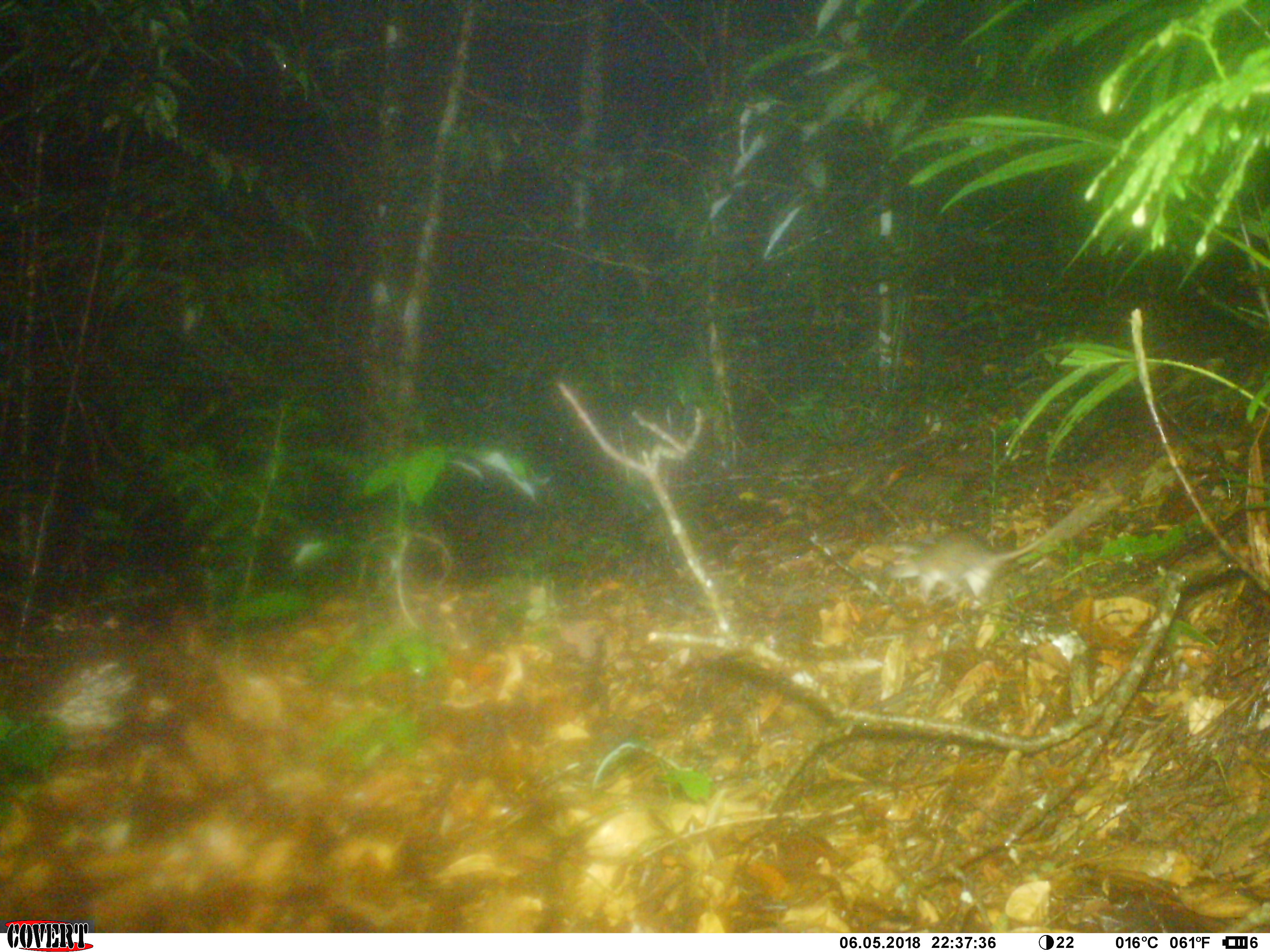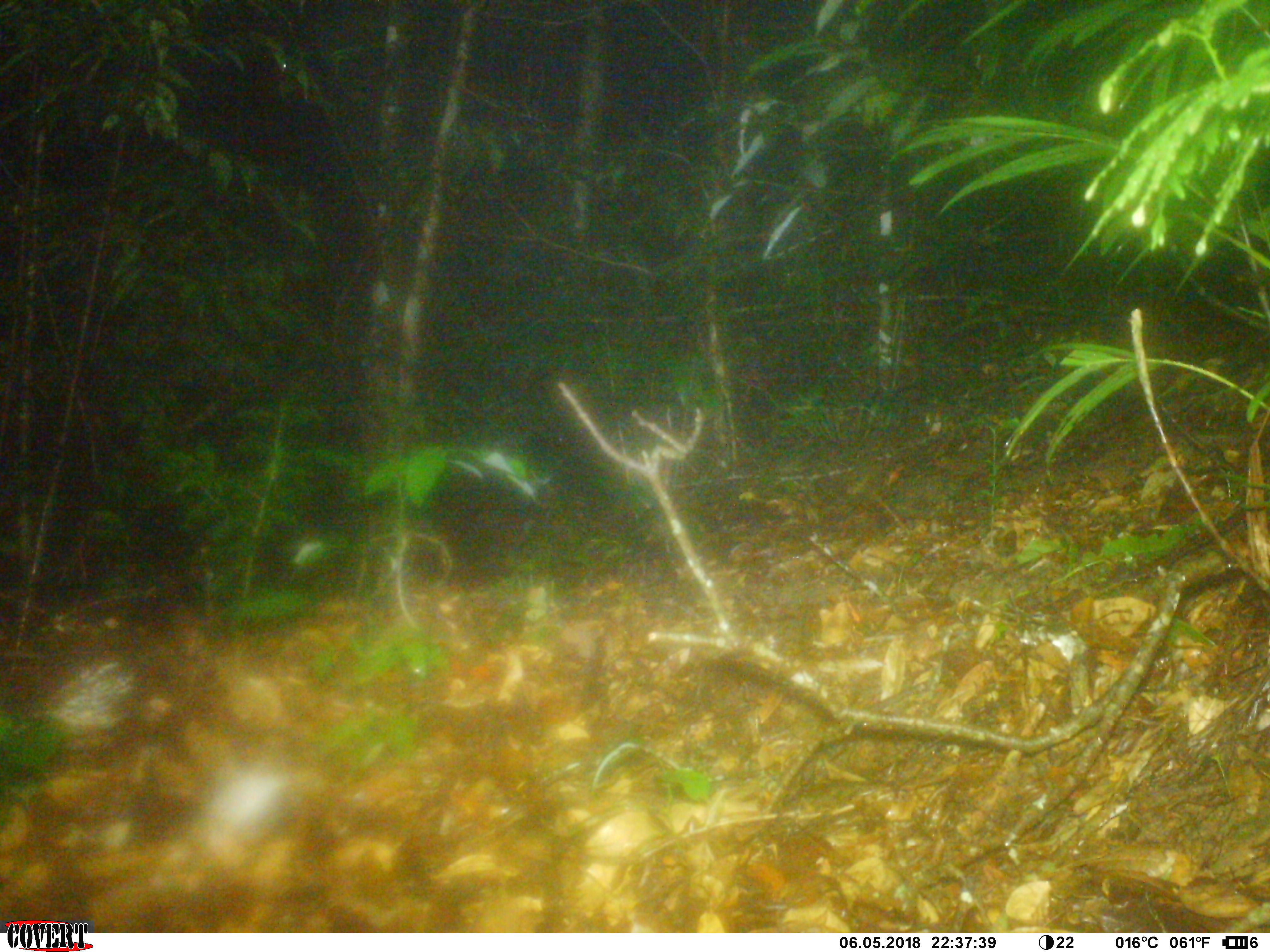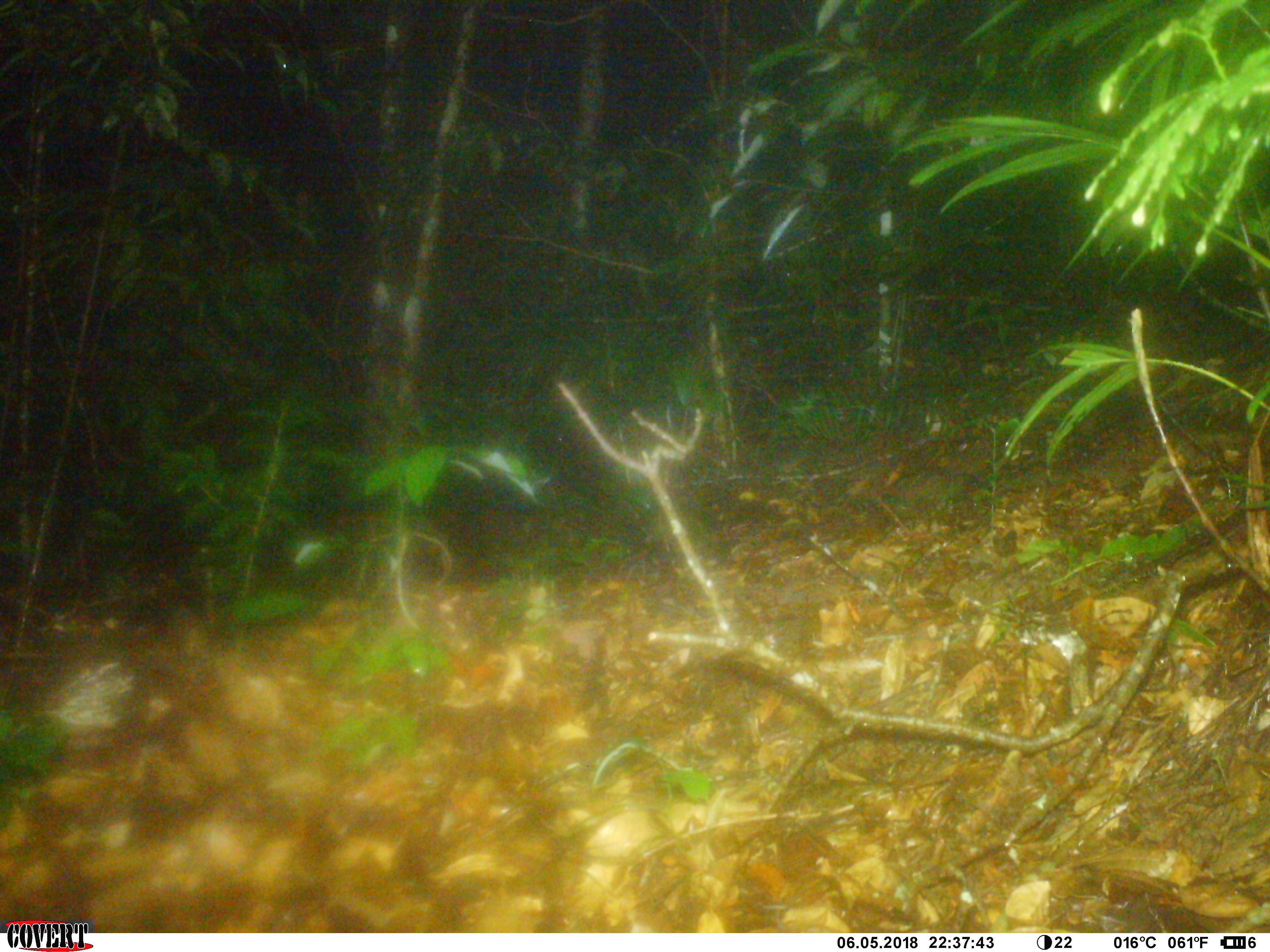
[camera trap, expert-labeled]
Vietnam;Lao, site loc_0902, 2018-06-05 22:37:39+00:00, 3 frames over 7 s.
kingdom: Animalia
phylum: Chordata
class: Mammalia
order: Rodentia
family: Muridae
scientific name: Muridae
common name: old-world mice and rats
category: unidentified murid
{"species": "unidentified murid (old-world mice and rats) (Muridae)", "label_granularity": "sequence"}